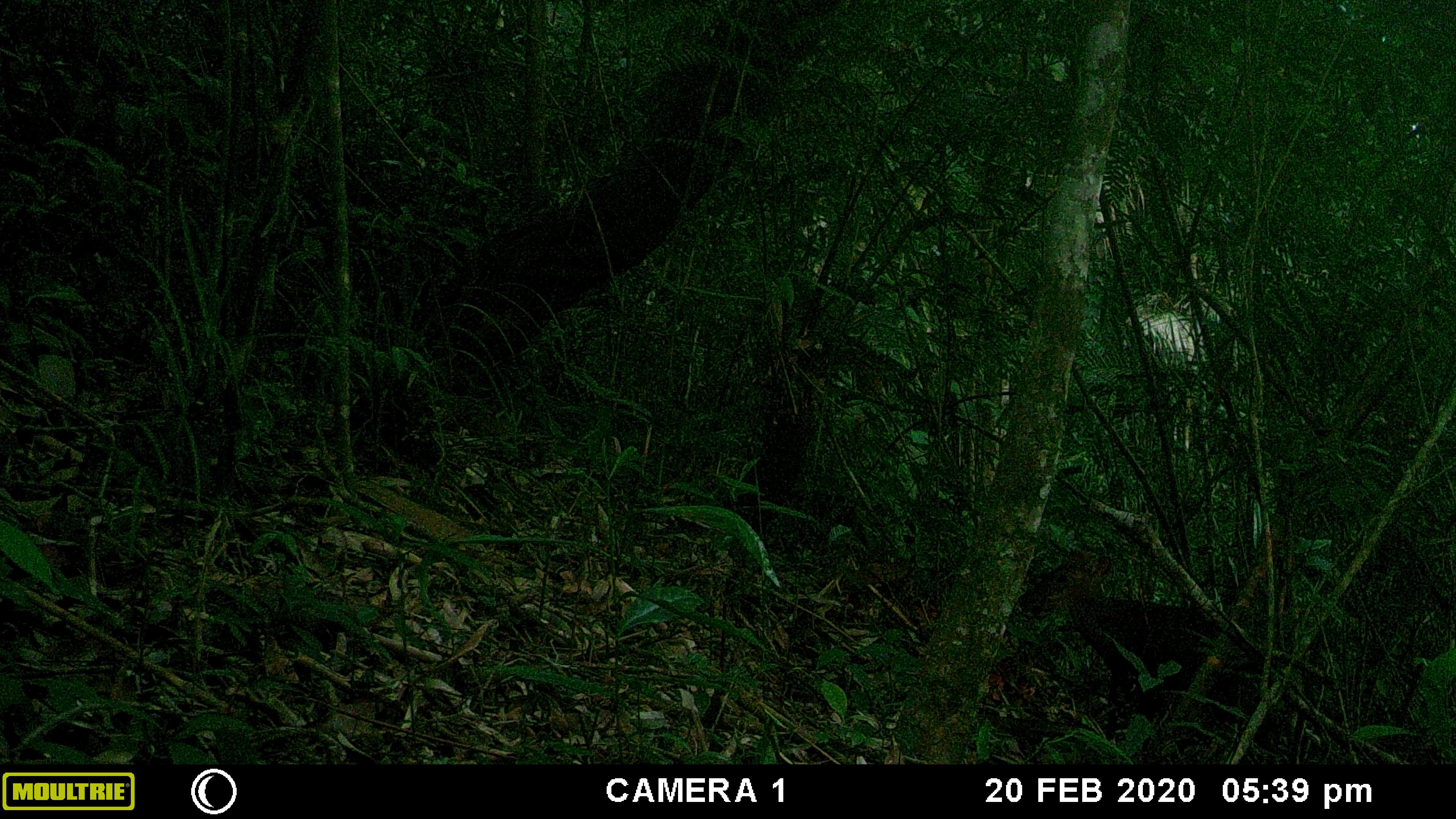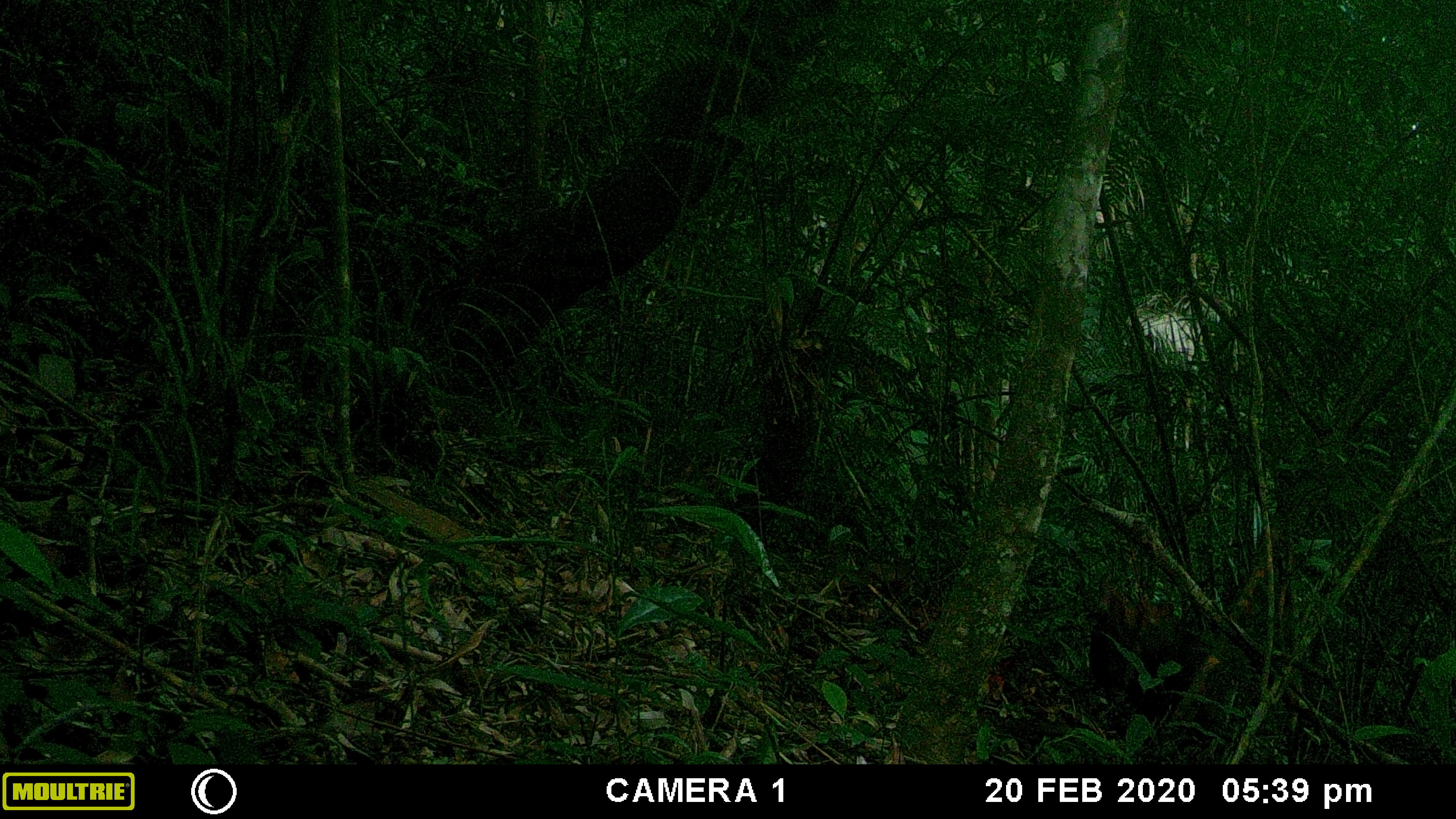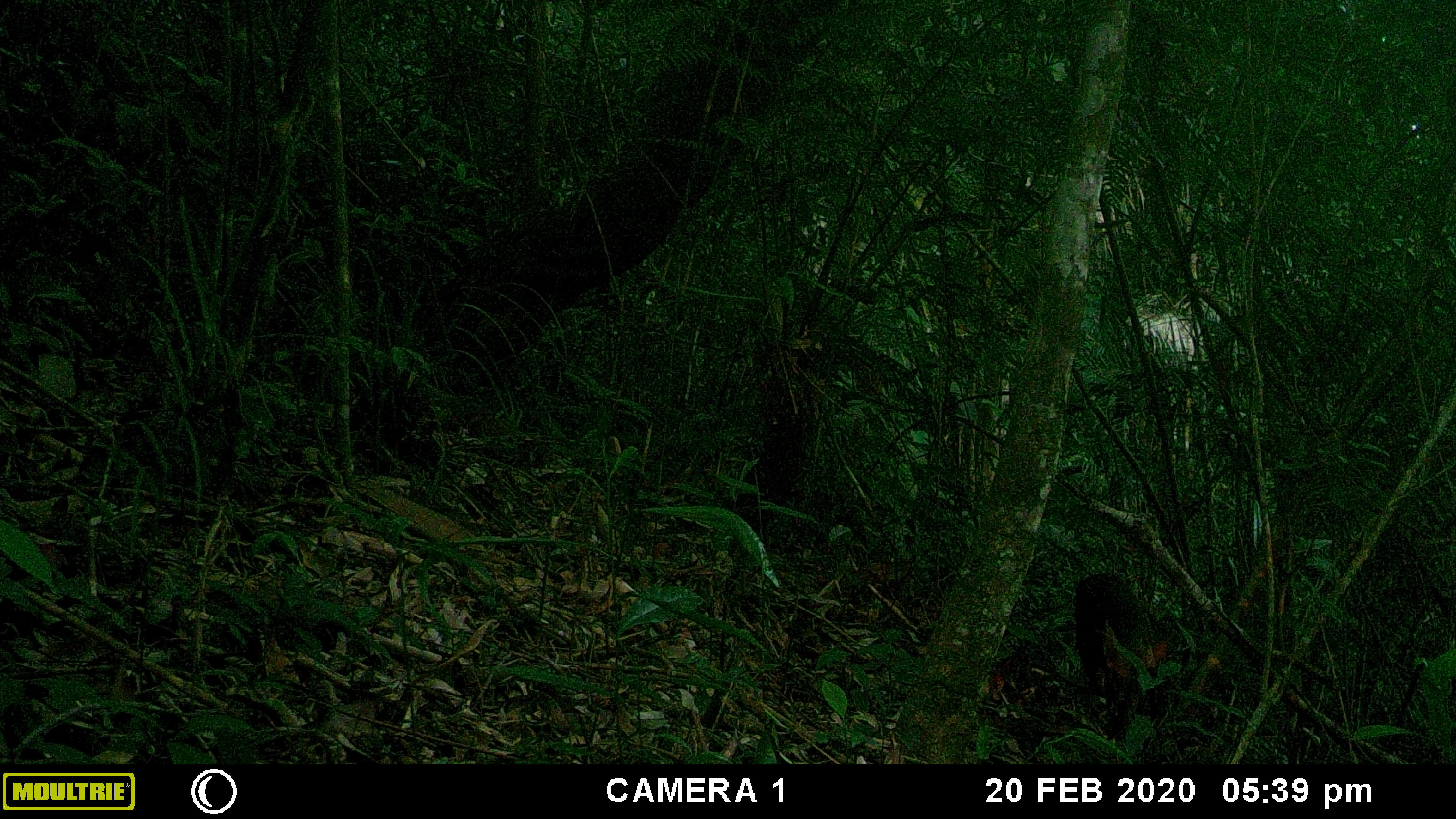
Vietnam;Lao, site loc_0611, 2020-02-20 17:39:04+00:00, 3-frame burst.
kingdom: Animalia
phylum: Chordata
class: Mammalia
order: Artiodactyla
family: Cervidae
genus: Muntiacus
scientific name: Muntiacus rooseveltorum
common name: roosevelt's muntjac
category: roosevelts muntjac group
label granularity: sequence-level